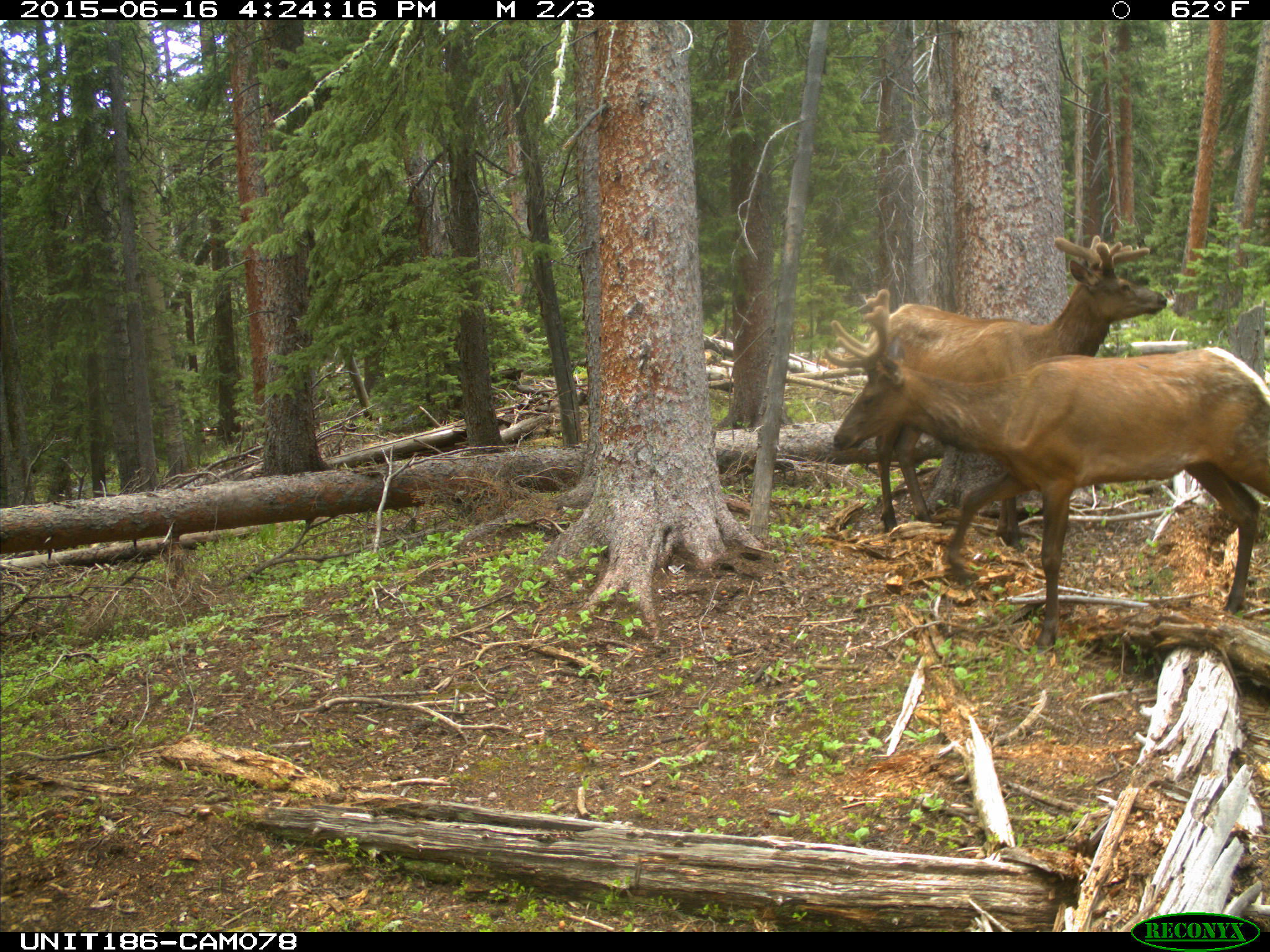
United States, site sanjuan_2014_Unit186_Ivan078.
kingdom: Animalia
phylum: Chordata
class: Mammalia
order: Artiodactyla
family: Cervidae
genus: Cervus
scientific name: Cervus elaphus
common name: red deer